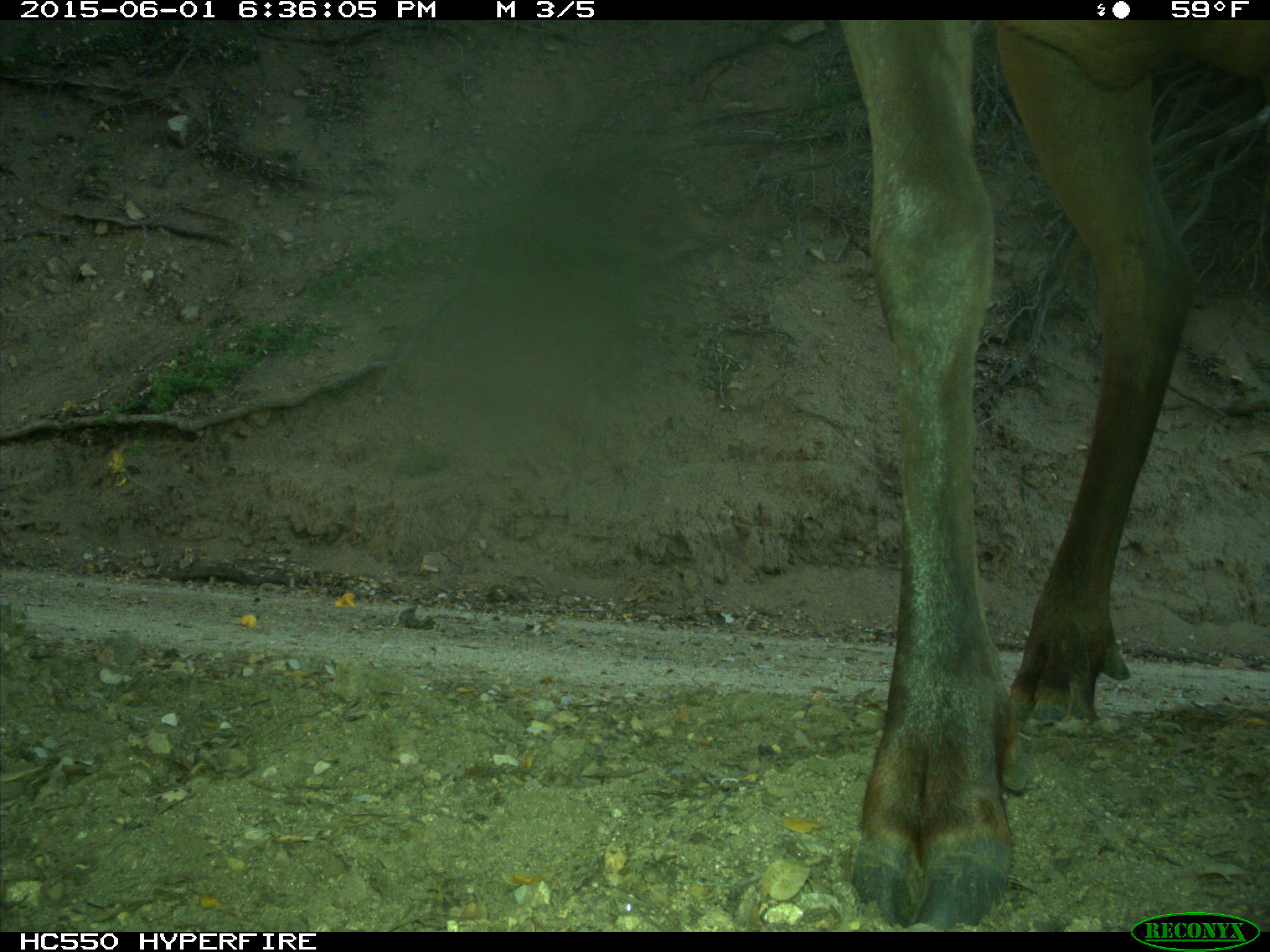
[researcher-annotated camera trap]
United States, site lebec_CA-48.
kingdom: Animalia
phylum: Chordata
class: Mammalia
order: Artiodactyla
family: Cervidae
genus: Cervus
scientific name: Cervus canadensis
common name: elk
Cervus canadensis (elk).